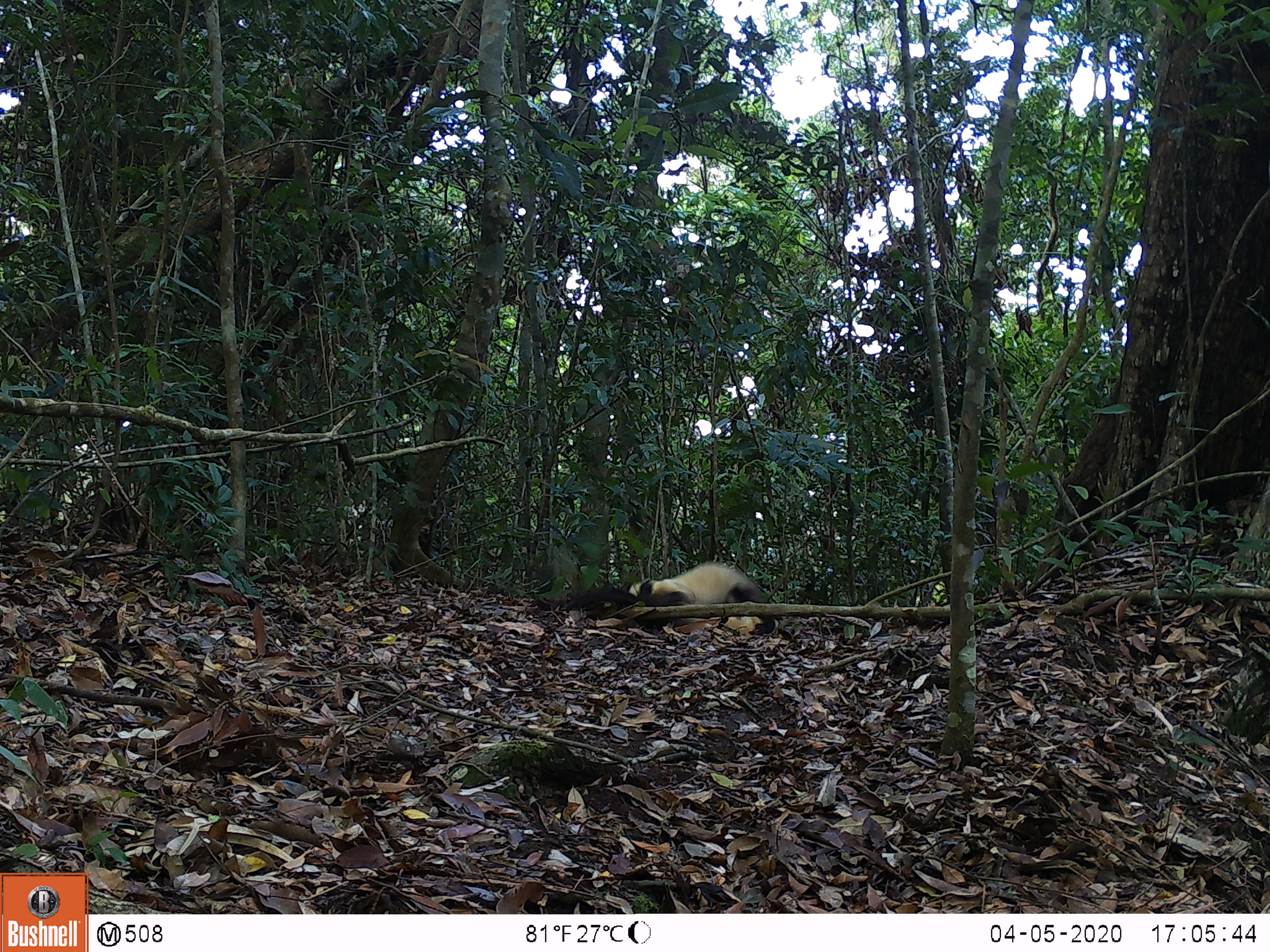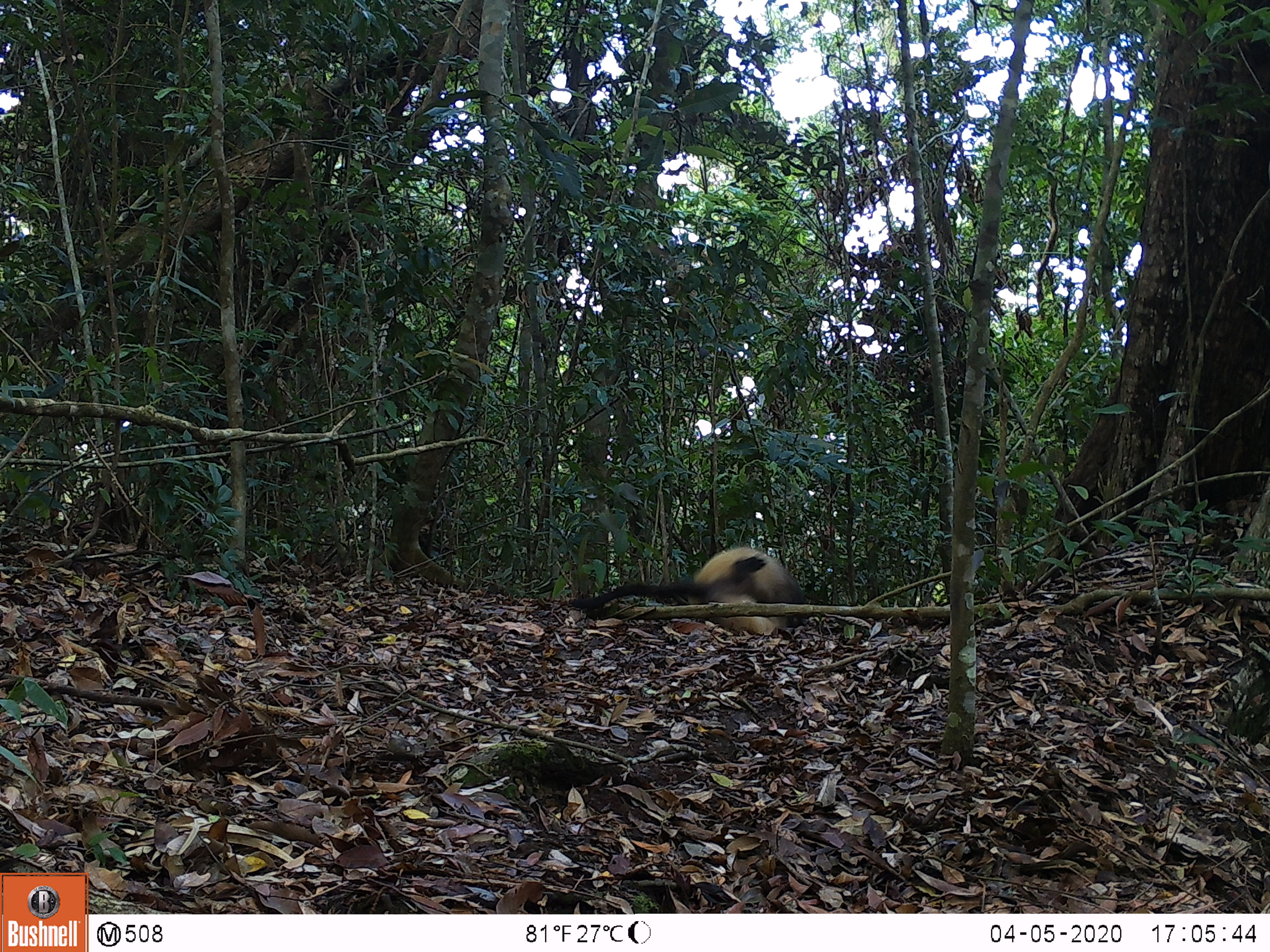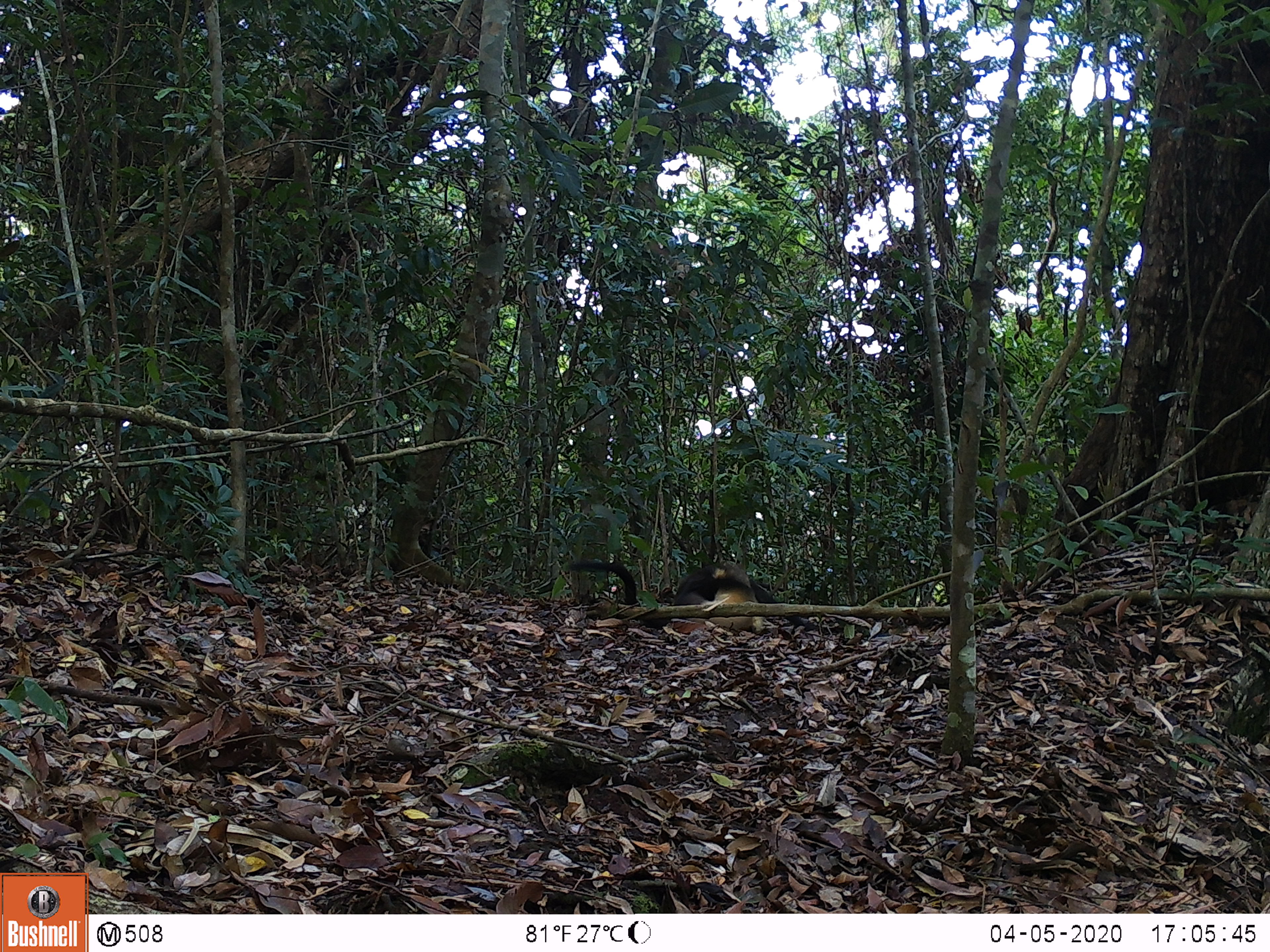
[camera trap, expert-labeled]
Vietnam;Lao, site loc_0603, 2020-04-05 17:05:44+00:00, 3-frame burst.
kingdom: Animalia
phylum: Chordata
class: Mammalia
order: Carnivora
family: Mustelidae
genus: Martes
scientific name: Martes flavigula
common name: yellow-throated marten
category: yellow throated marten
Yellow throated marten (yellow-throated marten) (Martes flavigula). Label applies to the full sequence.